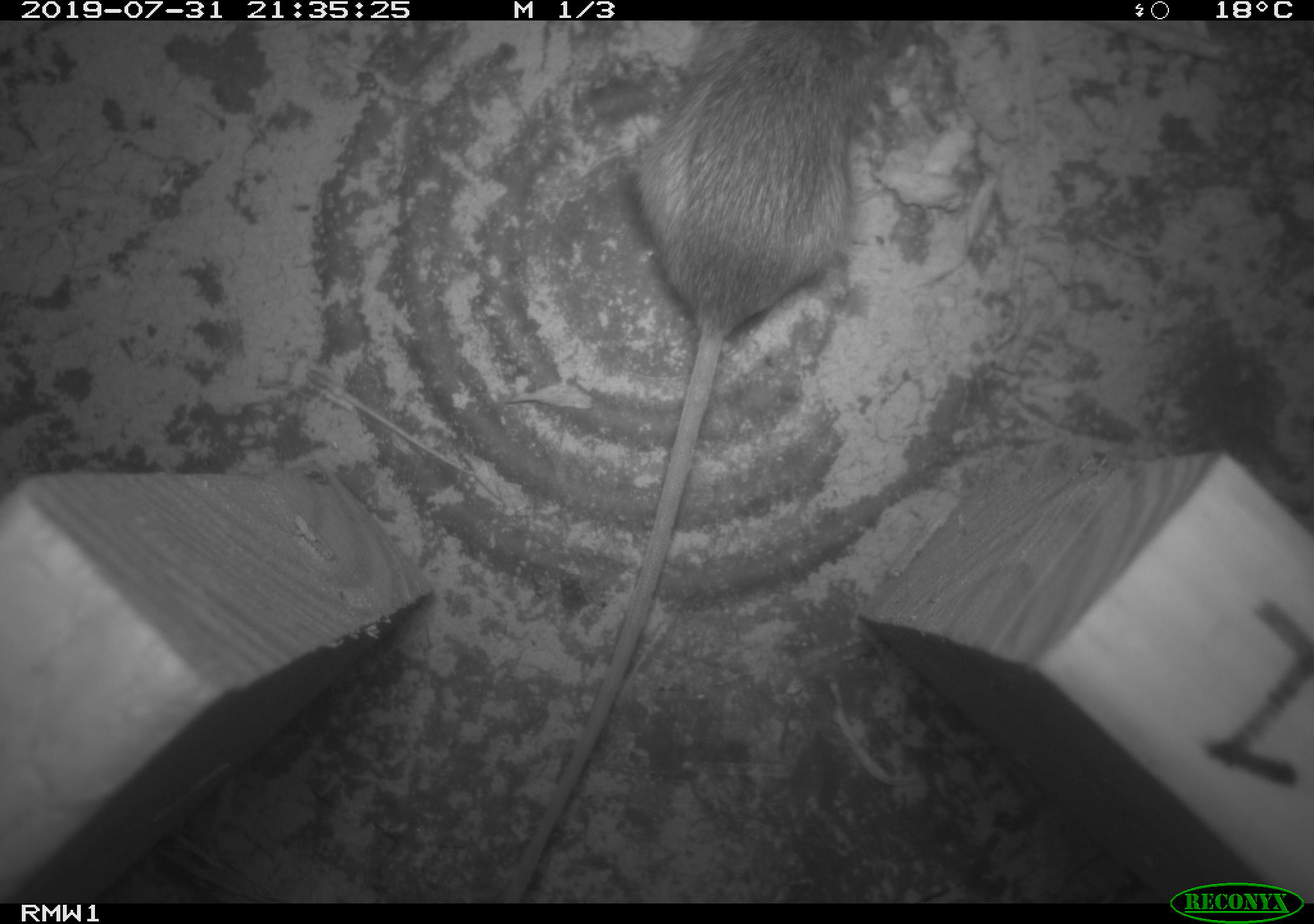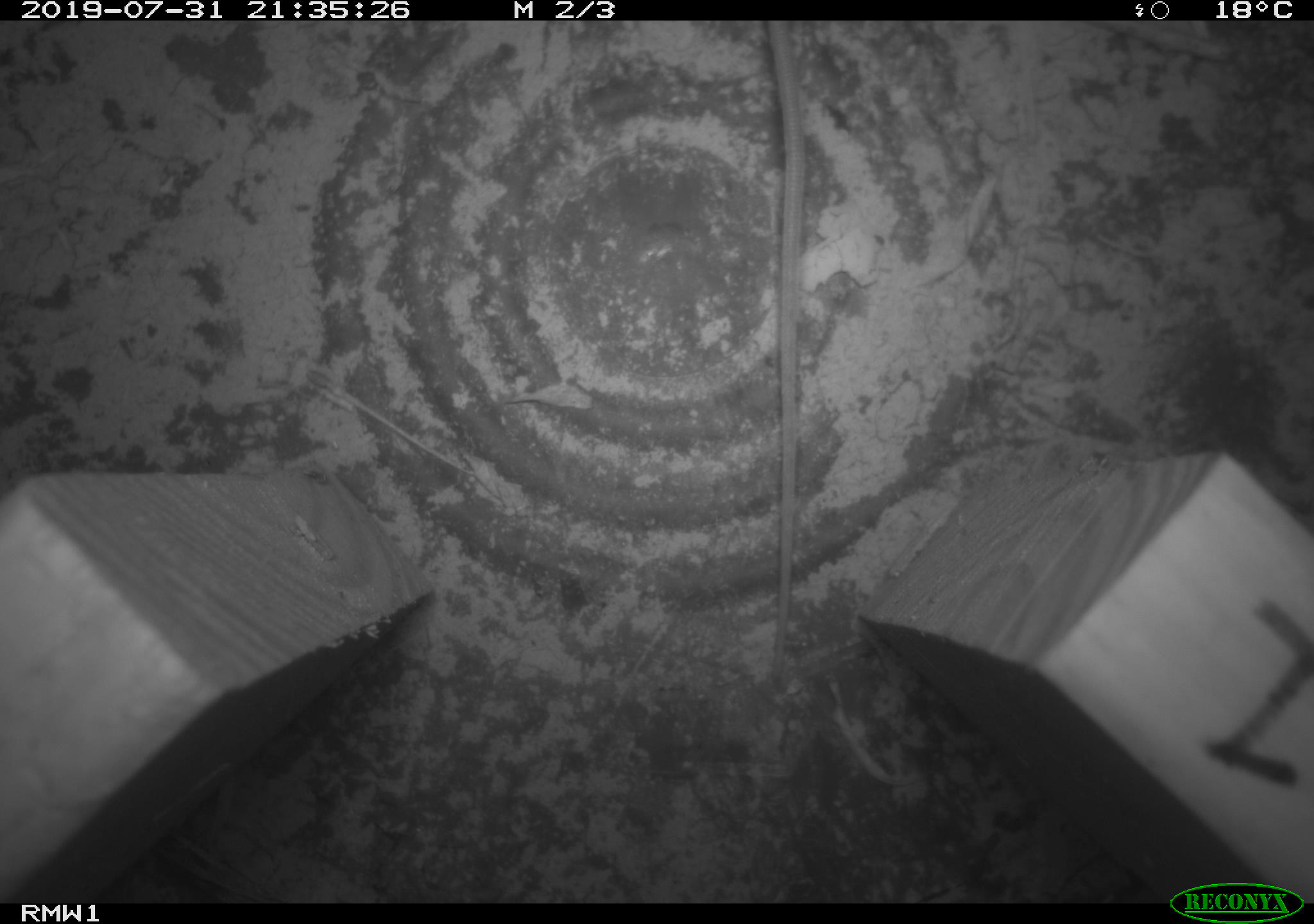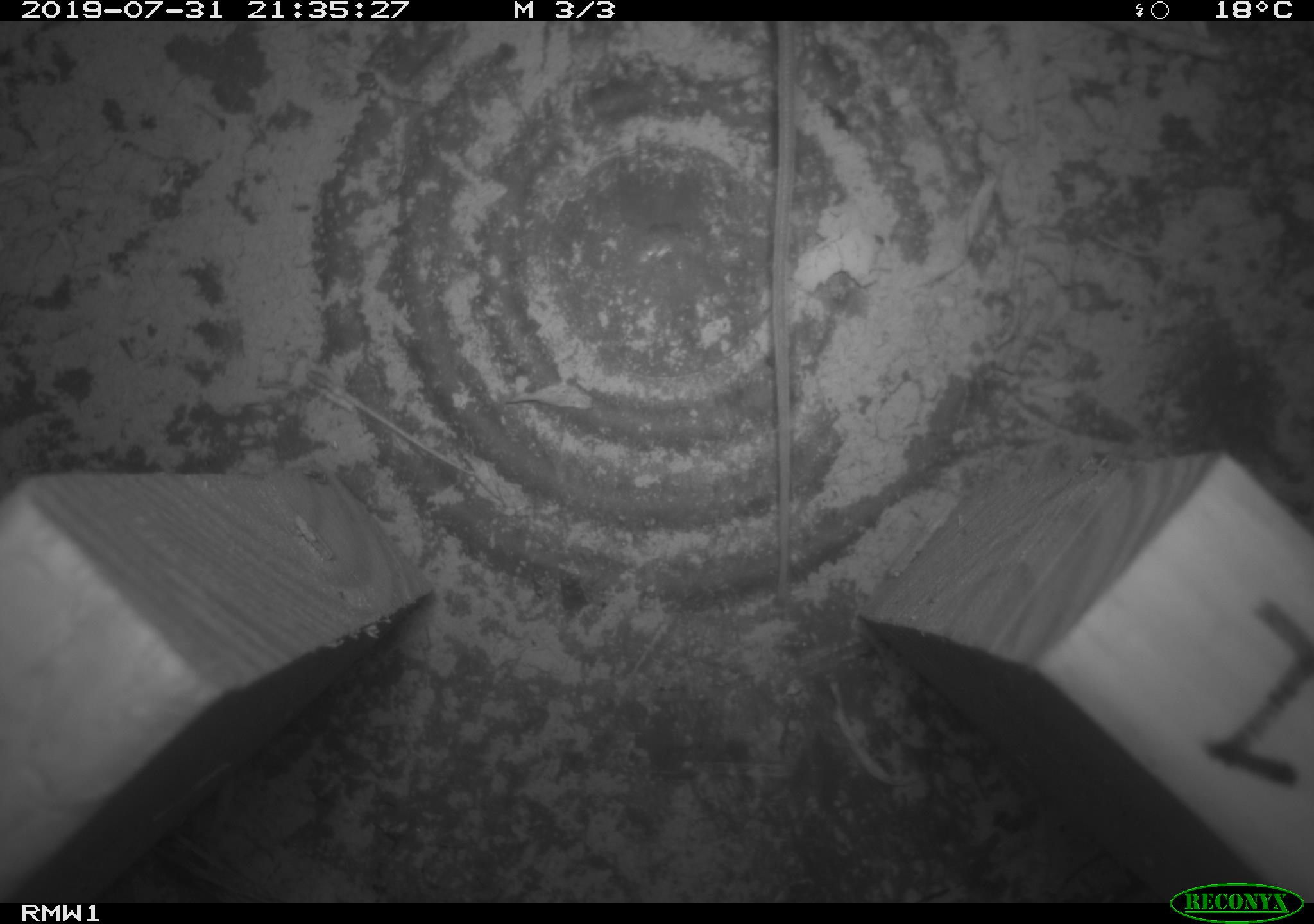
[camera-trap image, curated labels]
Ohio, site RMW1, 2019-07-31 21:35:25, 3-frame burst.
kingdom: Animalia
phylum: Chordata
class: Mammalia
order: Rodentia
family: Zapodidae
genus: Napaeozapus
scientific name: Napaeozapus insignis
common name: woodland jumping mouse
Woodland jumping mouse (Napaeozapus insignis).